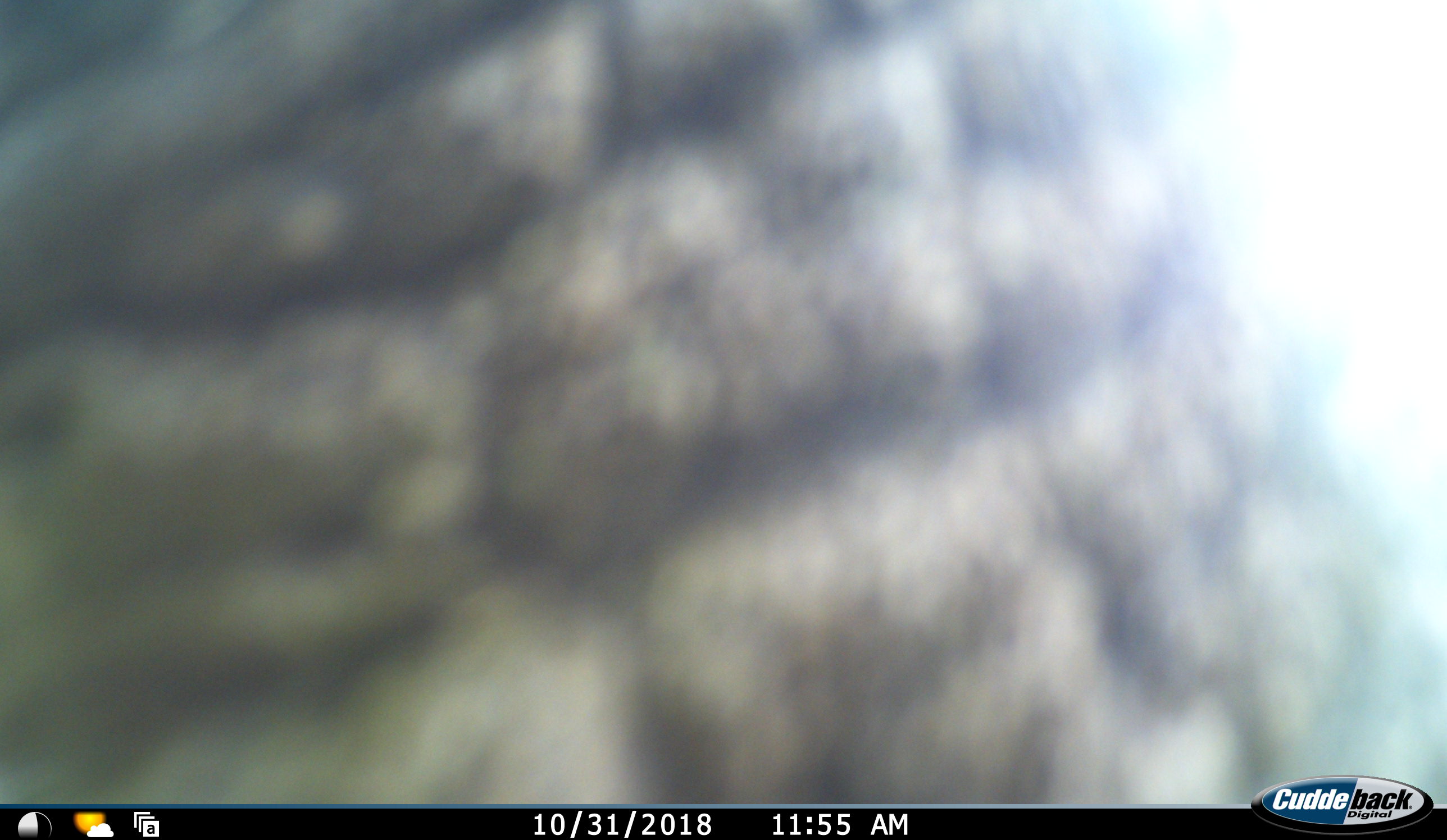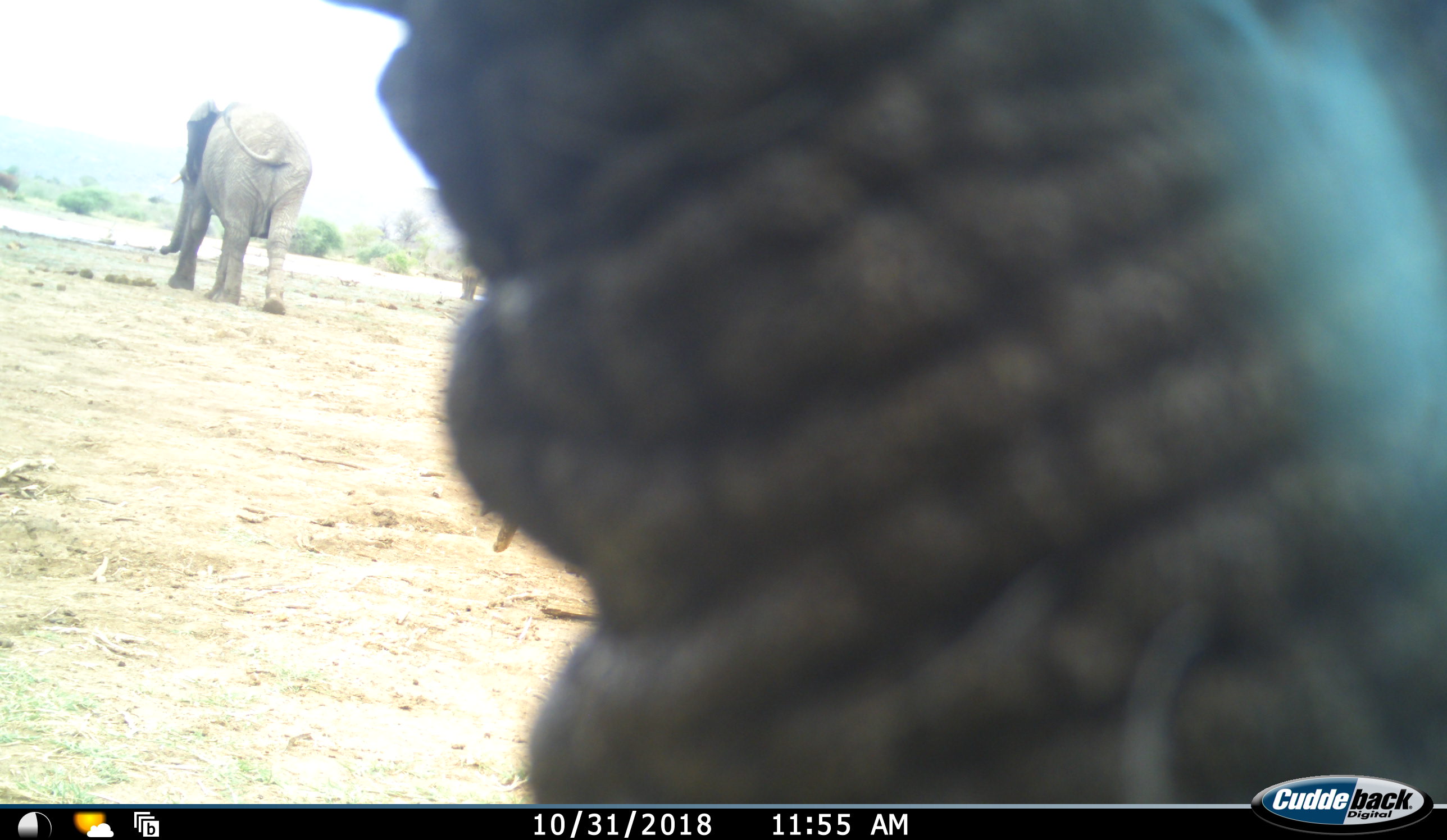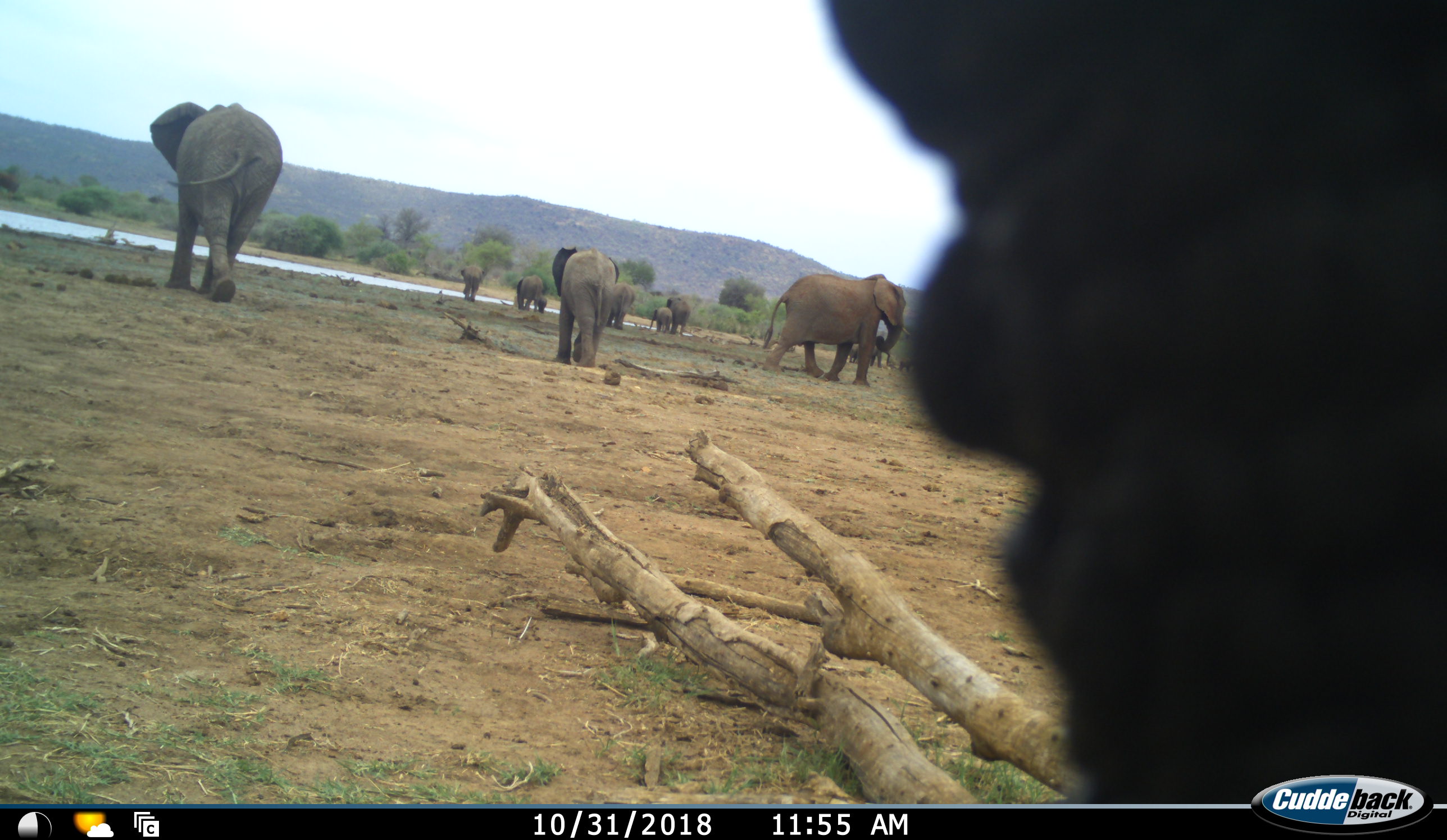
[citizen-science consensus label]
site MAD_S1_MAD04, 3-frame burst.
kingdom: Animalia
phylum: Chordata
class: Mammalia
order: Proboscidea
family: Elephantidae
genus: Loxodonta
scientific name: Loxodonta africana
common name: african bush elephant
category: elephant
Elephant (african bush elephant) (Loxodonta africana), count 11-50. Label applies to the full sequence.